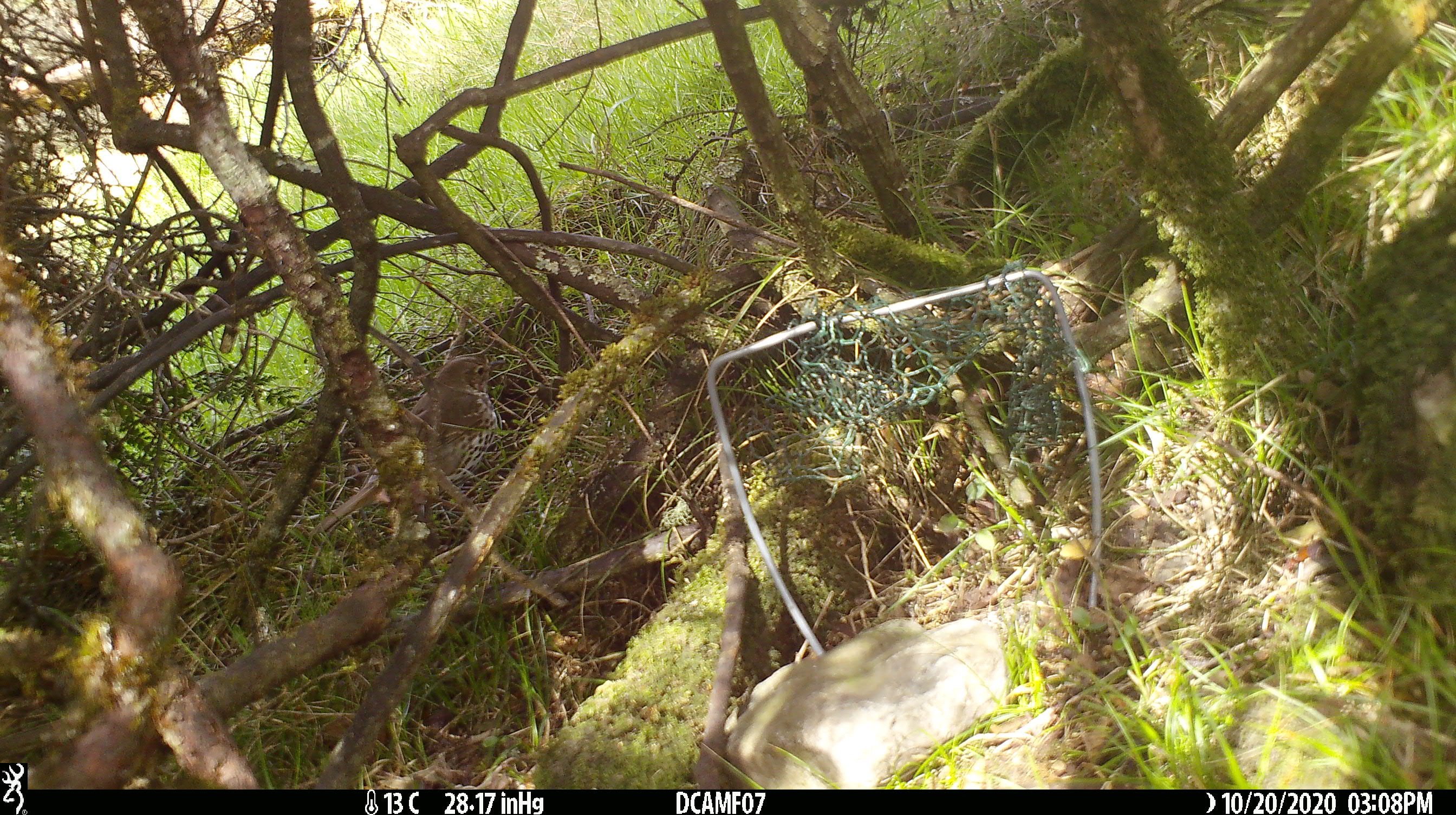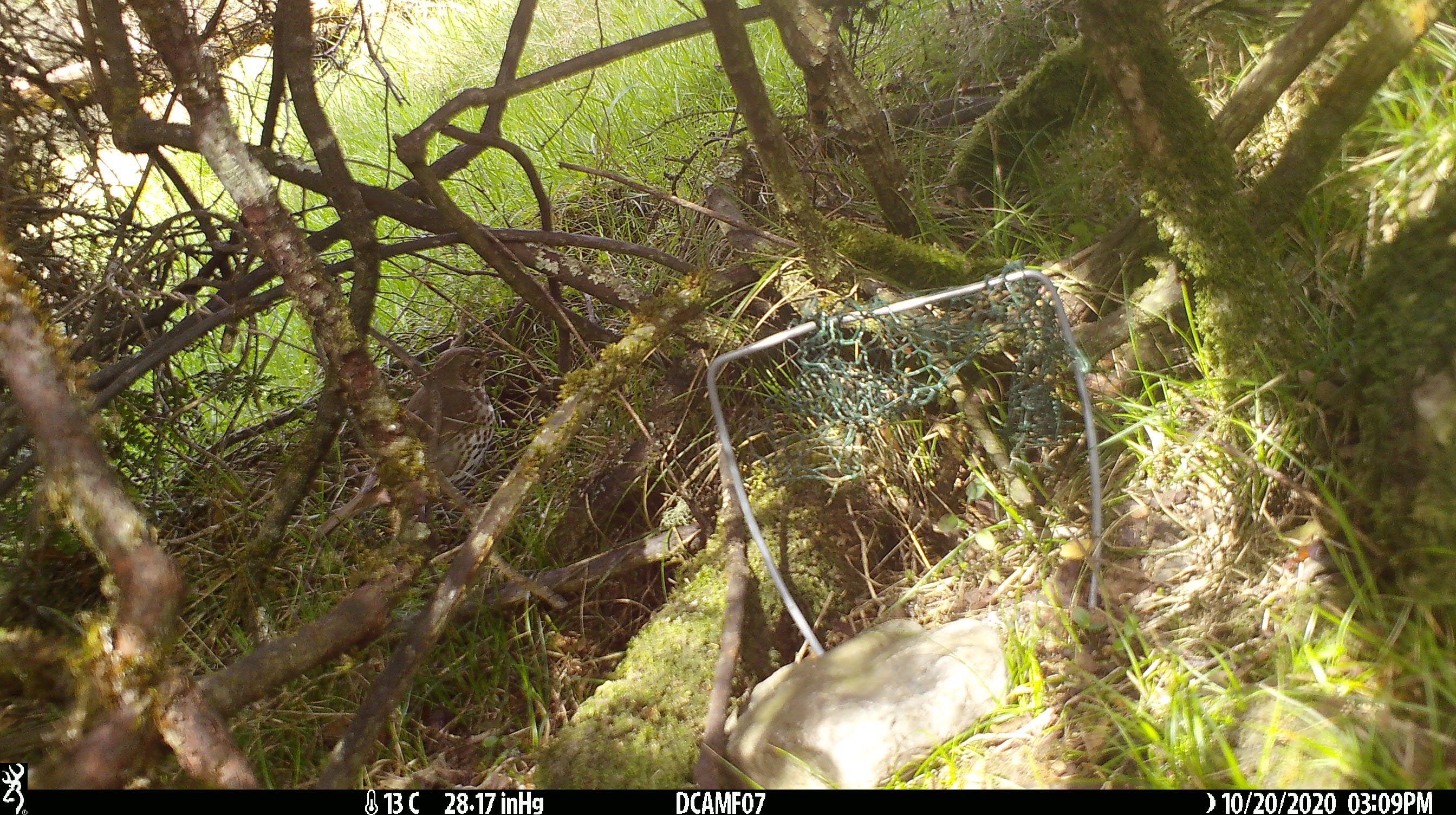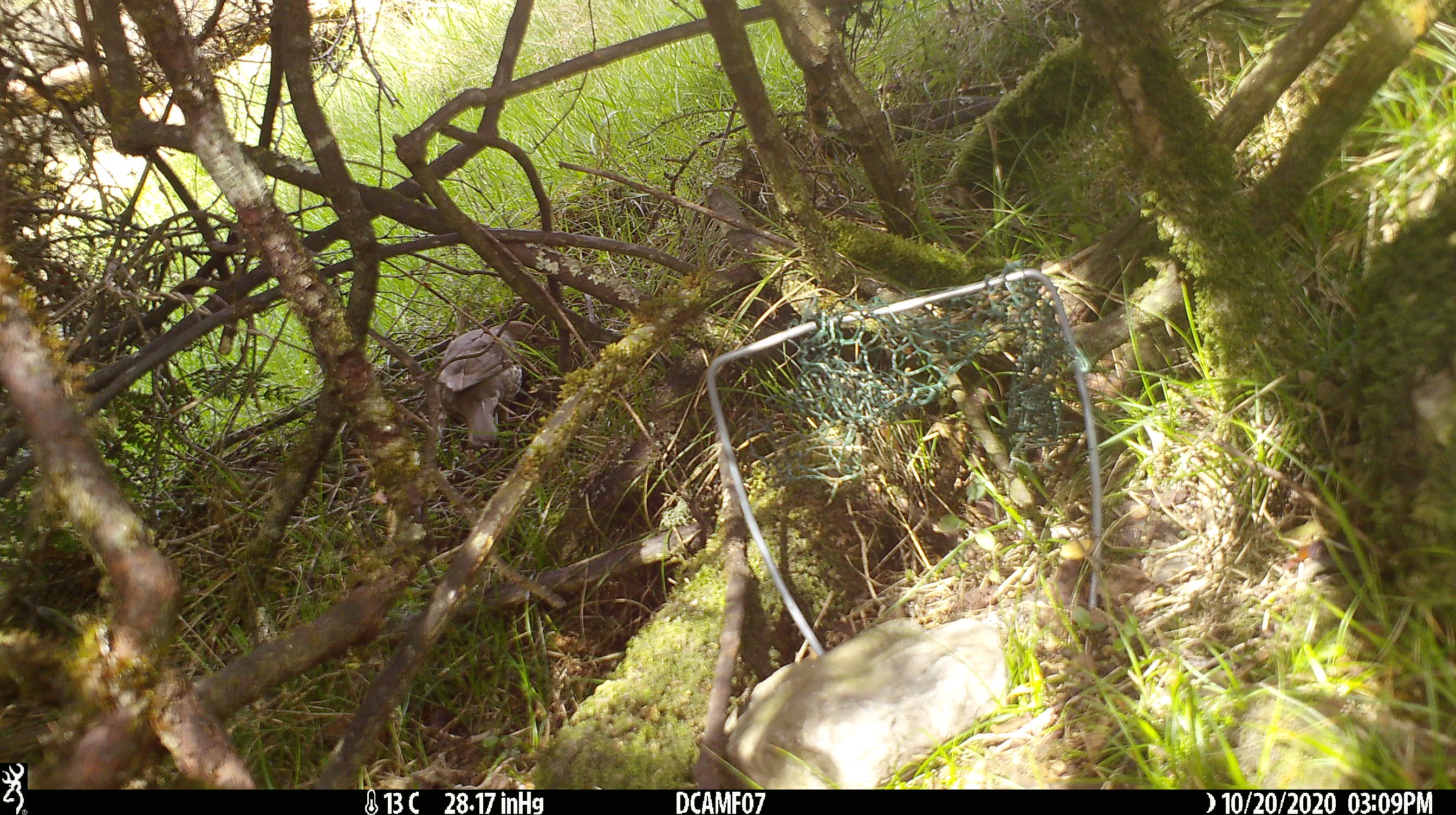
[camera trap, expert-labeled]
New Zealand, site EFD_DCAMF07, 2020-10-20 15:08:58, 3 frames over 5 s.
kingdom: Animalia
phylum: Chordata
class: Aves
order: Passeriformes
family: Turdidae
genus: Turdus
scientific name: Turdus philomelos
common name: song thrush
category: thrush